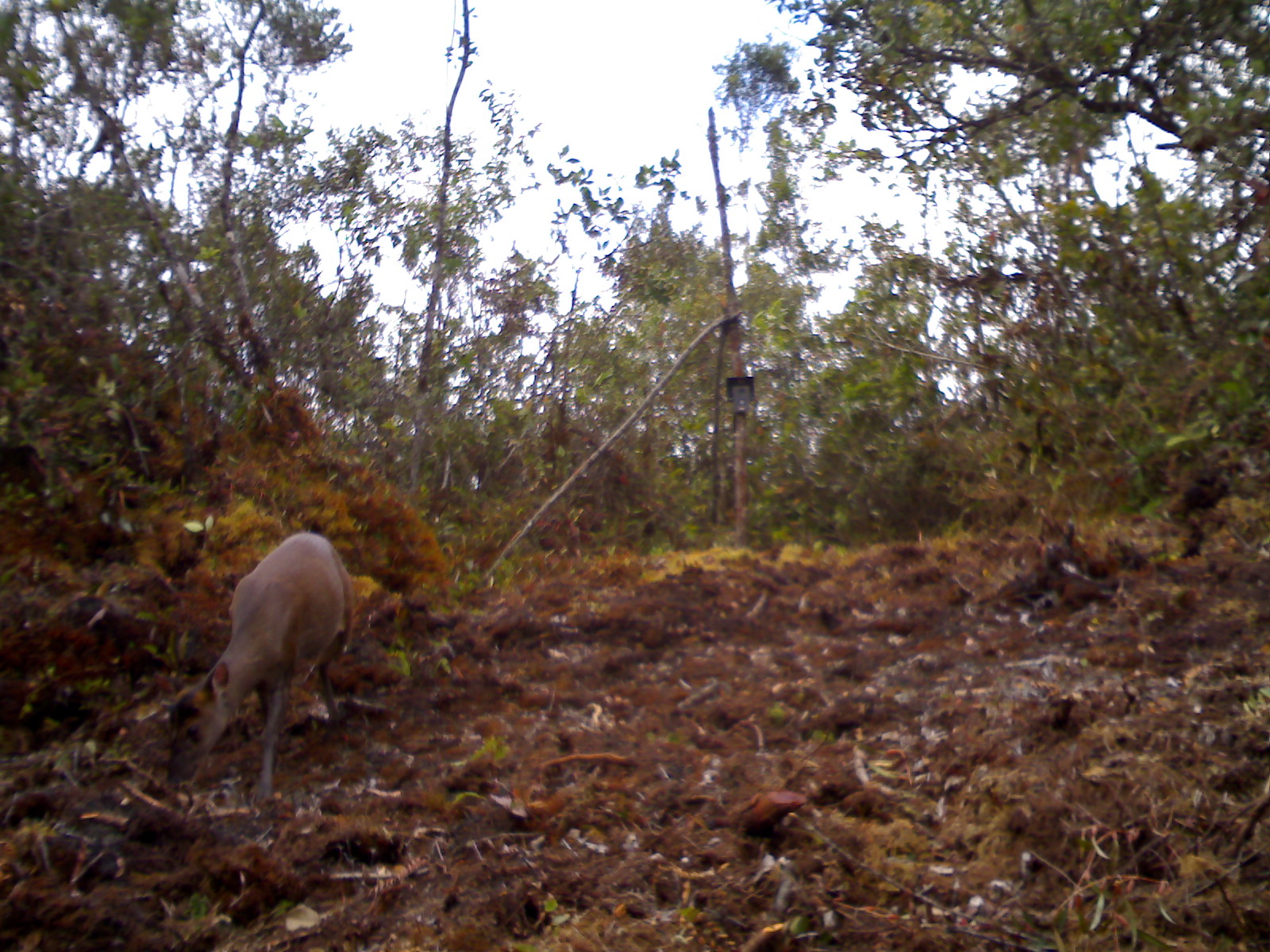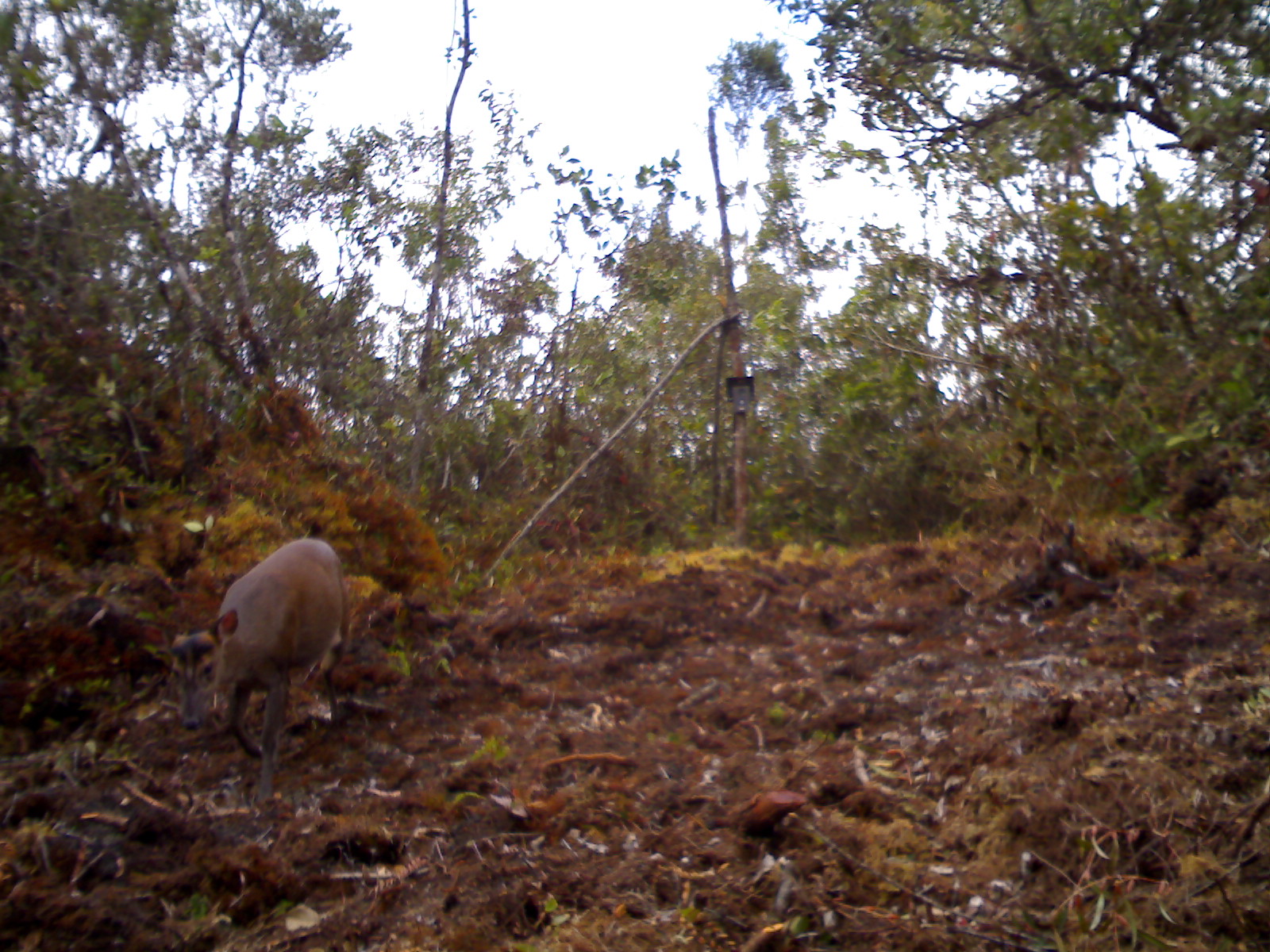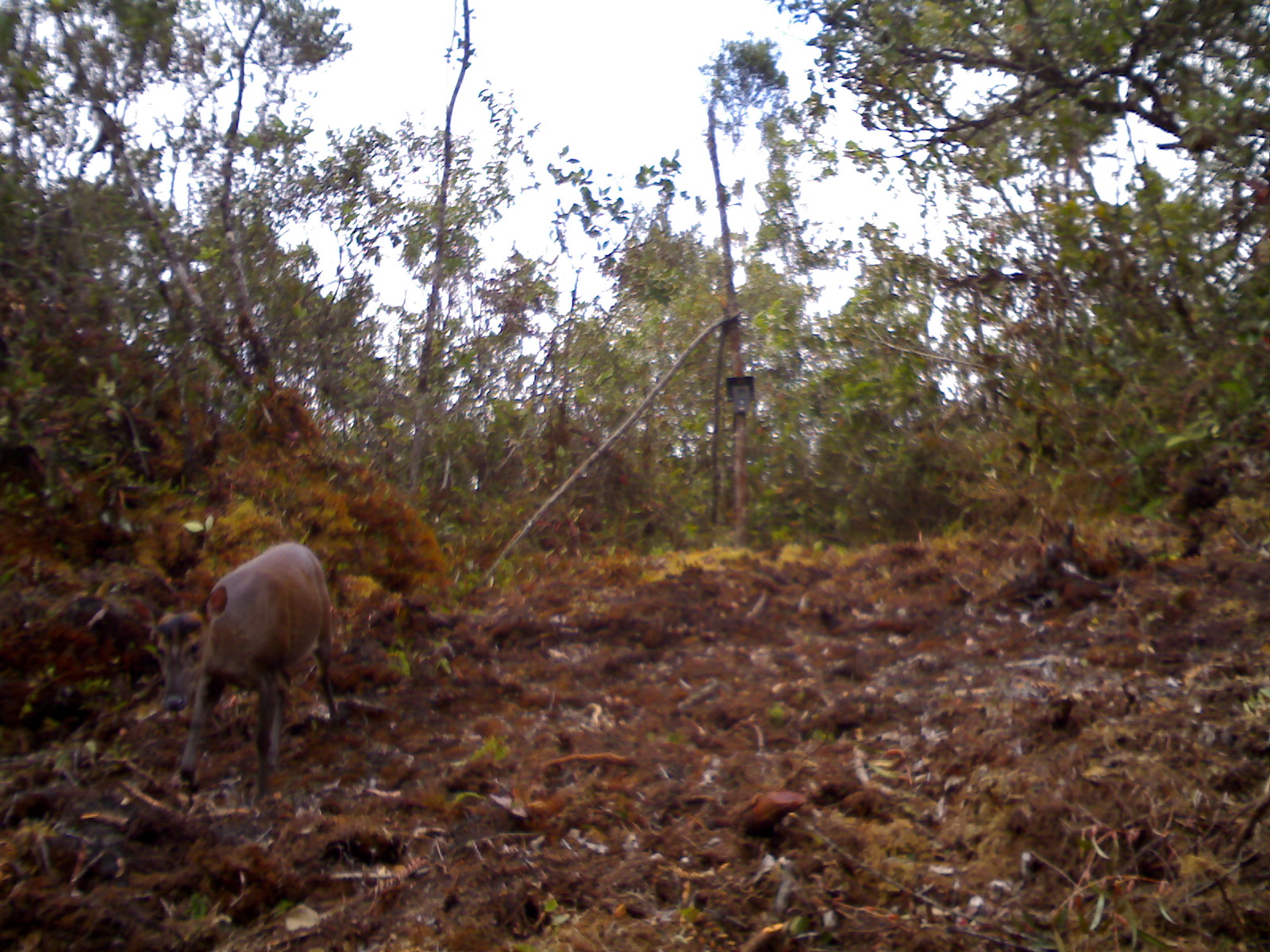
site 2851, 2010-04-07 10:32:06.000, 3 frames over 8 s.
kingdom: Animalia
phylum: Chordata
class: Mammalia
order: Artiodactyla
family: Cervidae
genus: Muntiacus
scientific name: Muntiacus muntjak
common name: southern red muntjac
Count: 1.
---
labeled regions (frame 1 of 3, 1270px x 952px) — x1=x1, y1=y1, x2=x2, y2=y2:
muntiacus muntjak: x1=169, y1=532, x2=356, y2=802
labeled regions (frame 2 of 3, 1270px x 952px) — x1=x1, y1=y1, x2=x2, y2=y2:
muntiacus muntjak: x1=161, y1=537, x2=346, y2=811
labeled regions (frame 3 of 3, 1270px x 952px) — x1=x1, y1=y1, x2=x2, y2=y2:
muntiacus muntjak: x1=149, y1=539, x2=341, y2=793